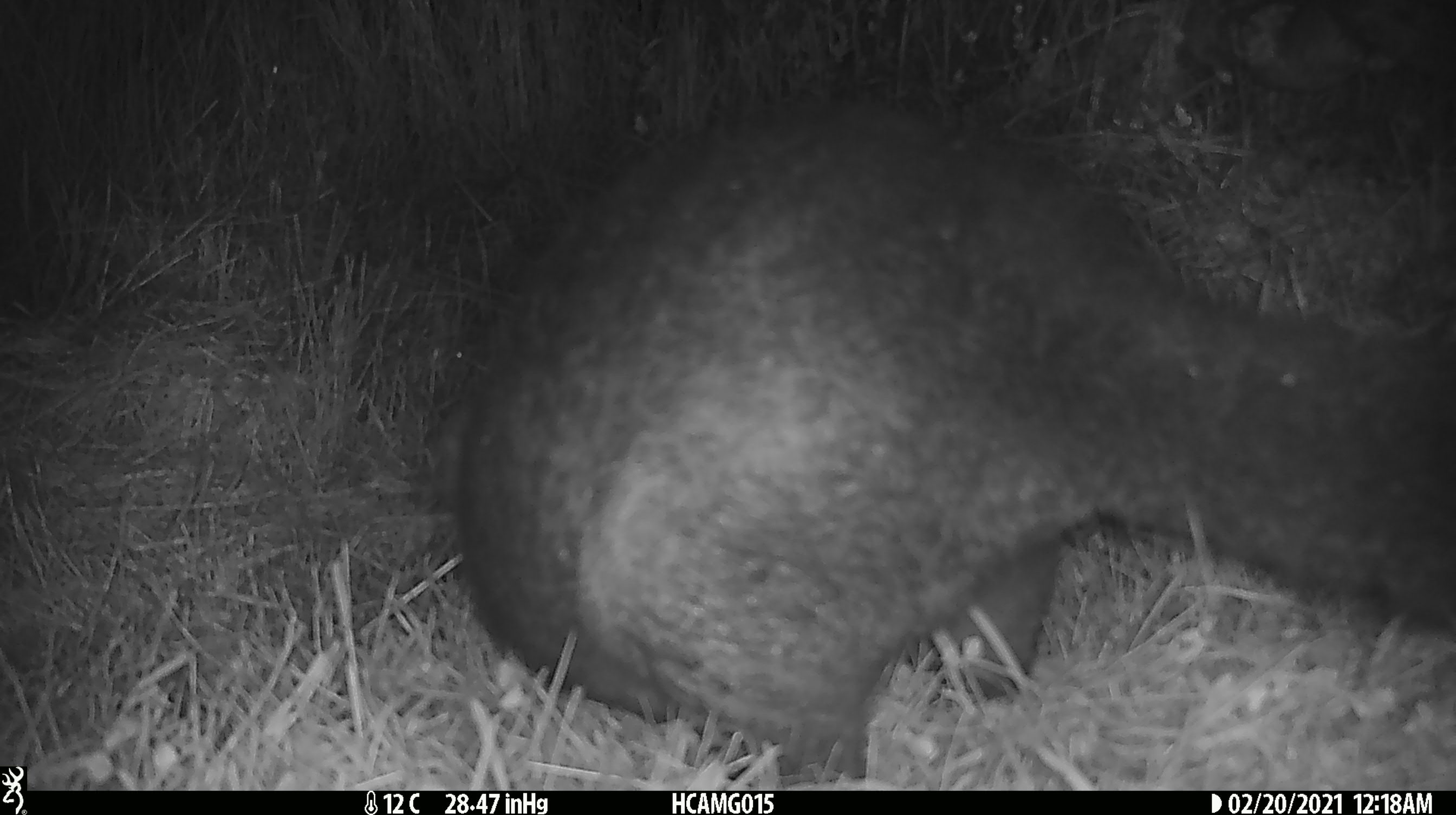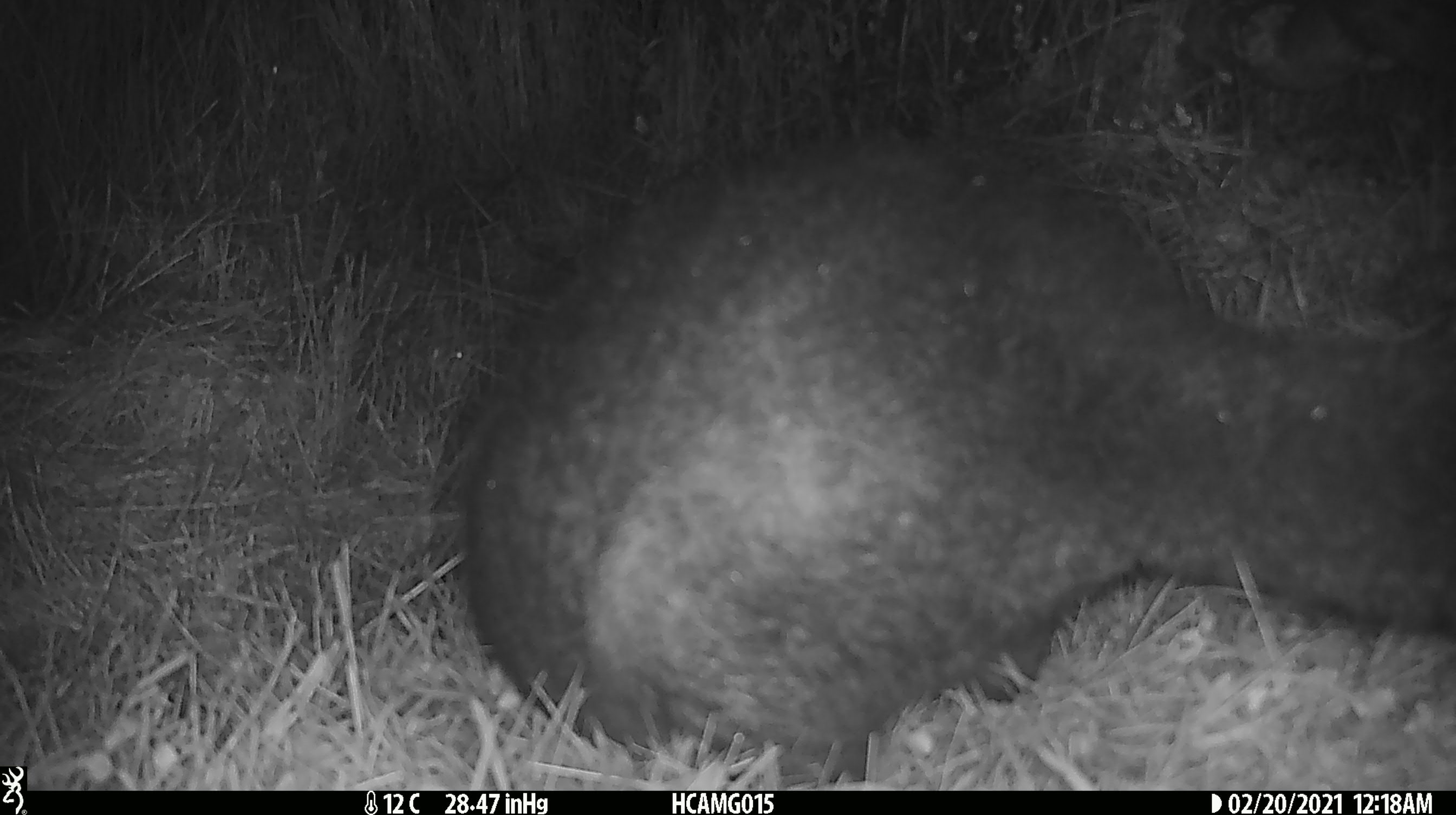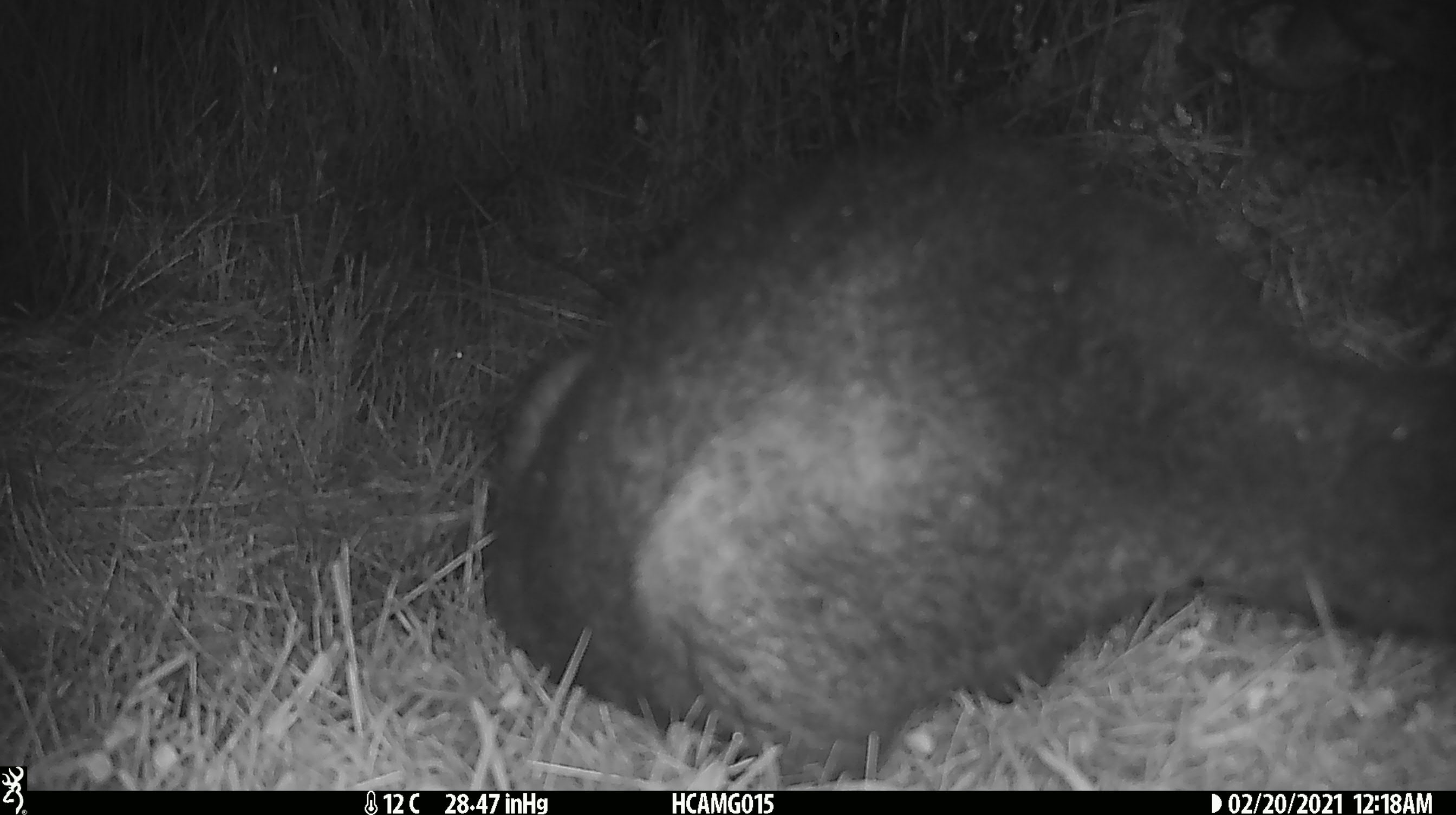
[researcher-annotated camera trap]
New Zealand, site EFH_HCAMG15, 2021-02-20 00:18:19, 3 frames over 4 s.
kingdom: Animalia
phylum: Chordata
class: Mammalia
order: Diprotodontia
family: Phalangeridae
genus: Trichosurus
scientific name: Trichosurus vulpecula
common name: common brushtail possum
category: possum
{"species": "possum (common brushtail possum) (Trichosurus vulpecula)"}